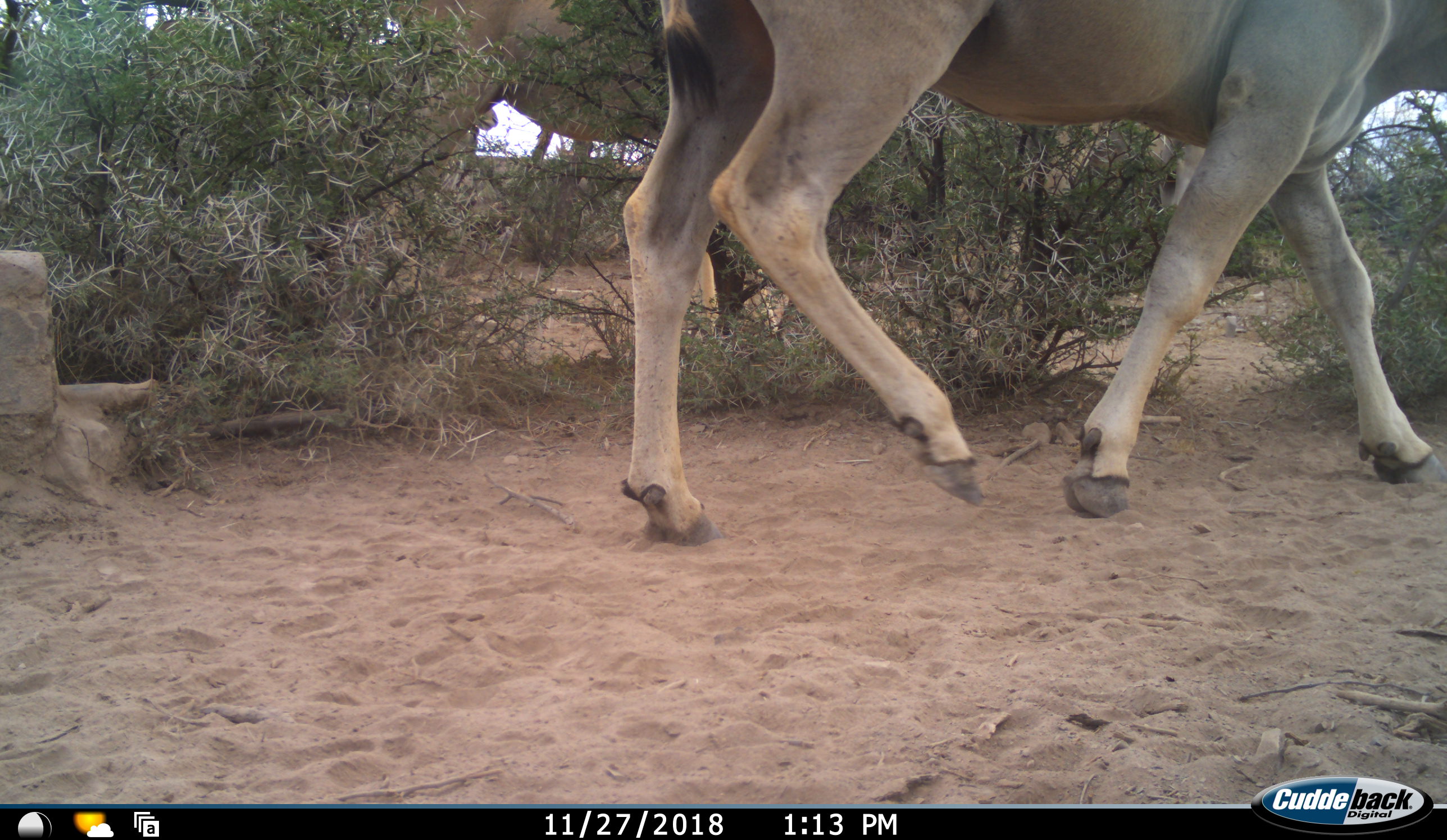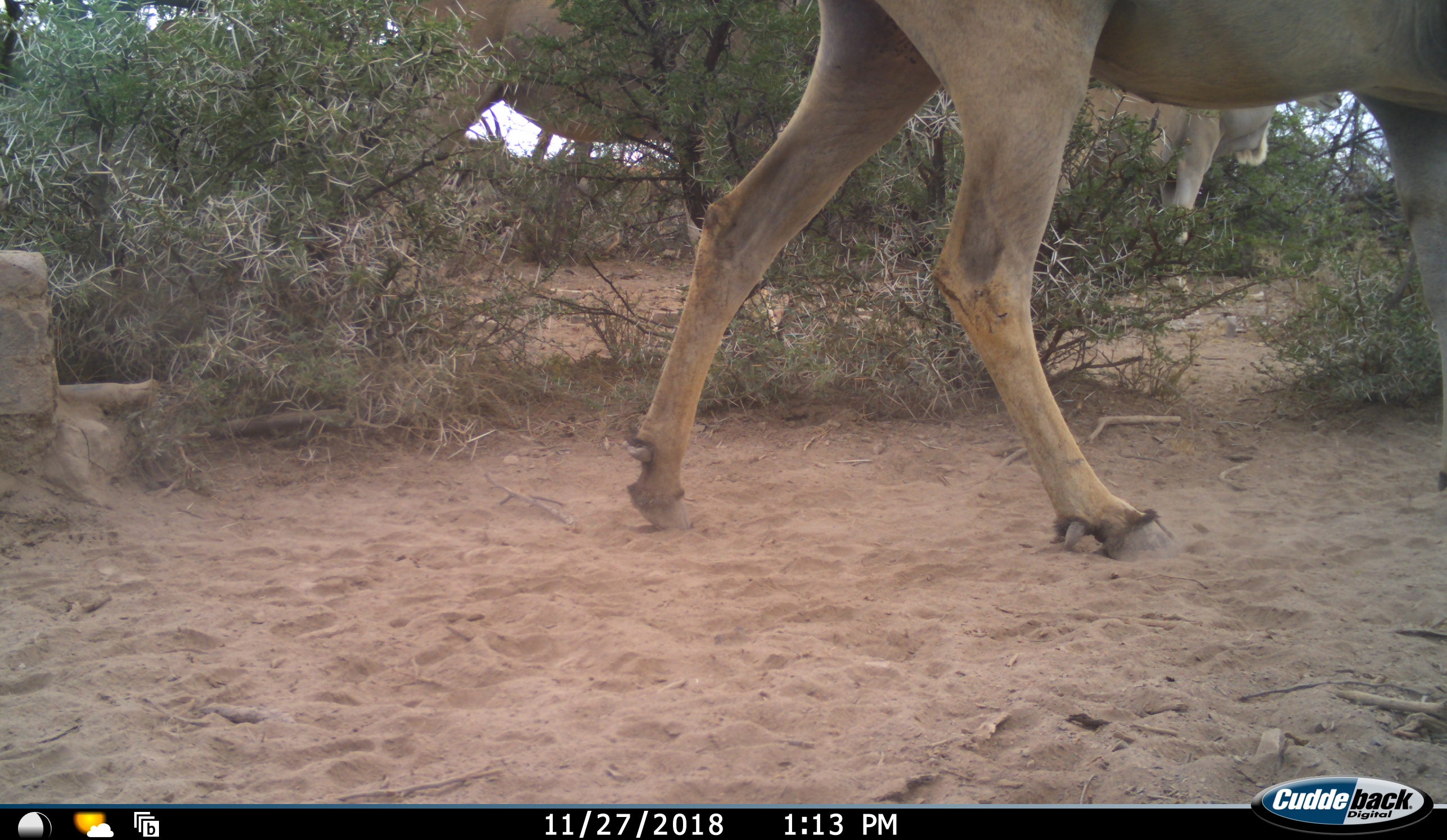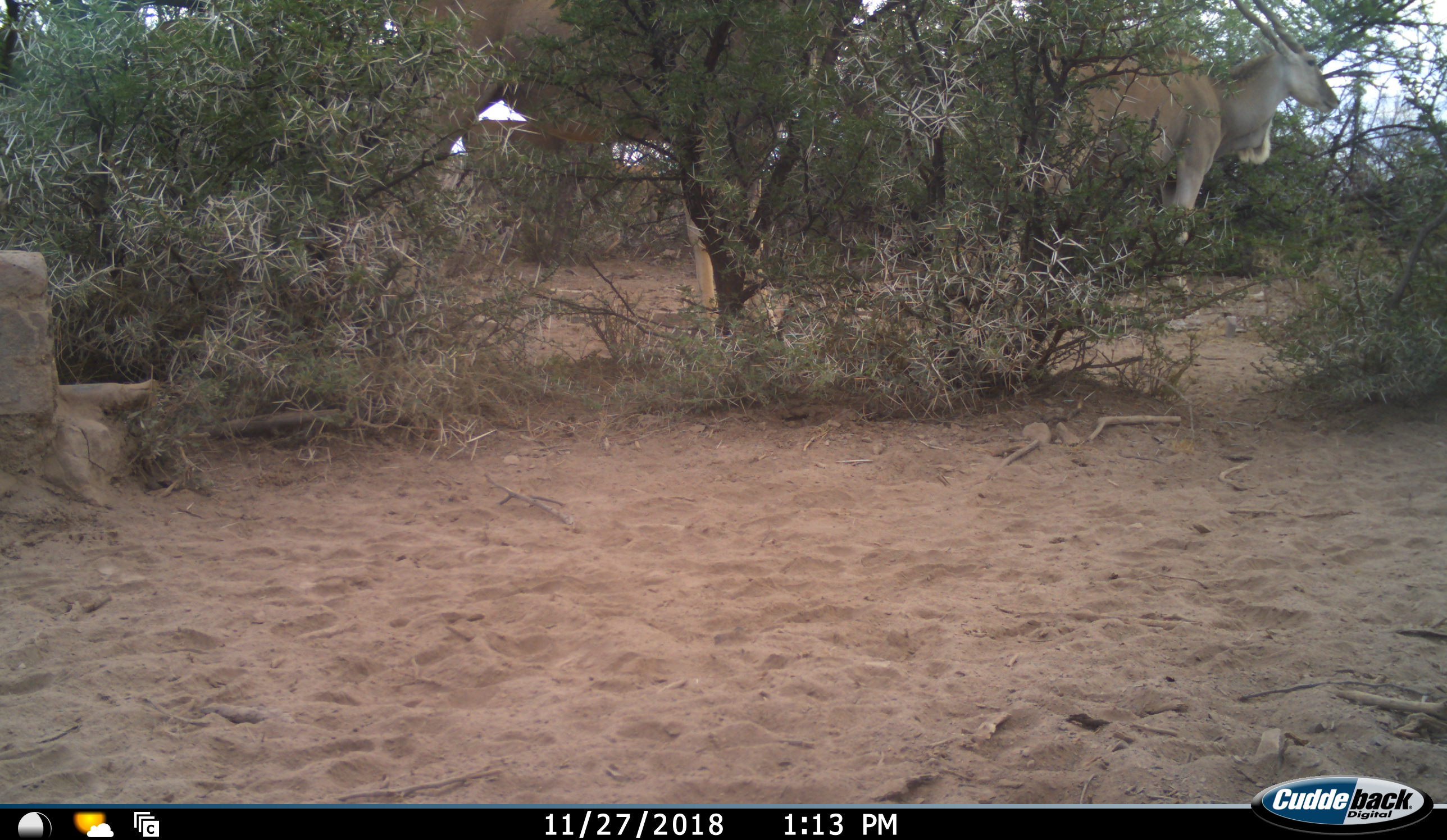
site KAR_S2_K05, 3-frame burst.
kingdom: Animalia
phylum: Chordata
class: Mammalia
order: Artiodactyla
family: Bovidae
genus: Tragelaphus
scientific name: Tragelaphus oryx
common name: eland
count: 4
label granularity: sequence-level